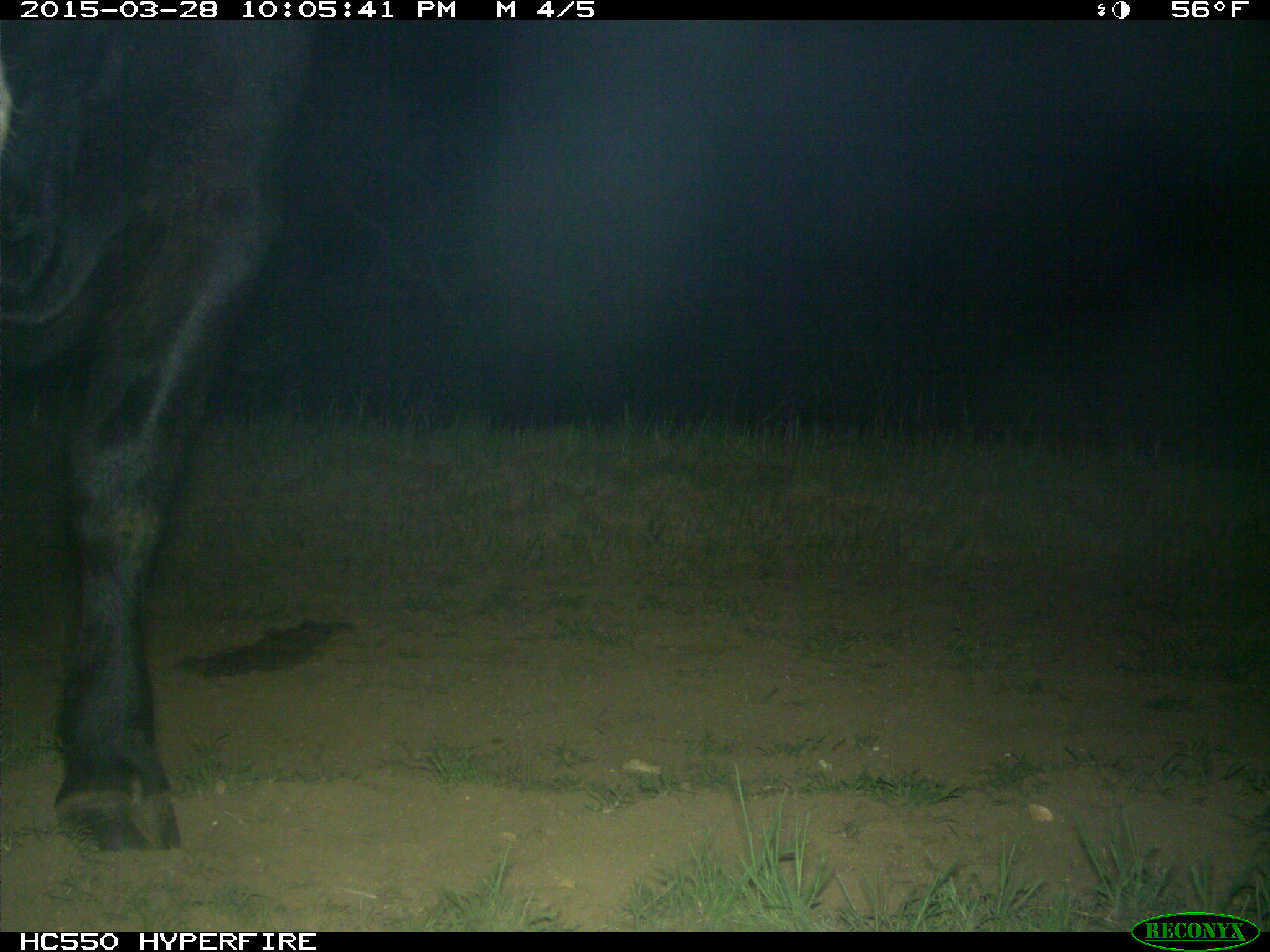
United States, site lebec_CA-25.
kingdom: Animalia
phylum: Chordata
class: Mammalia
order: Artiodactyla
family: Bovidae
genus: Bos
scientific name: Bos taurus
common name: domestic cow